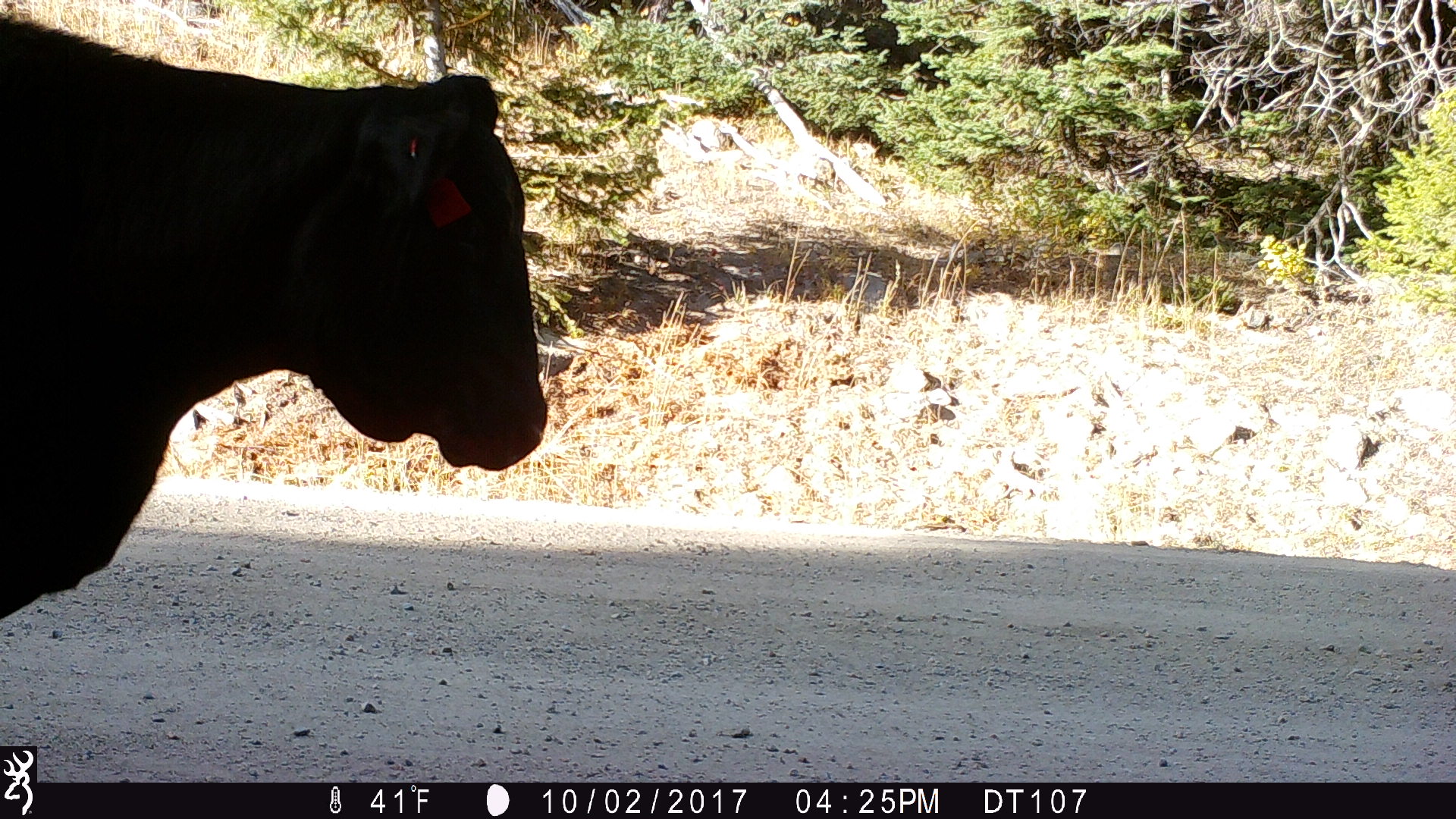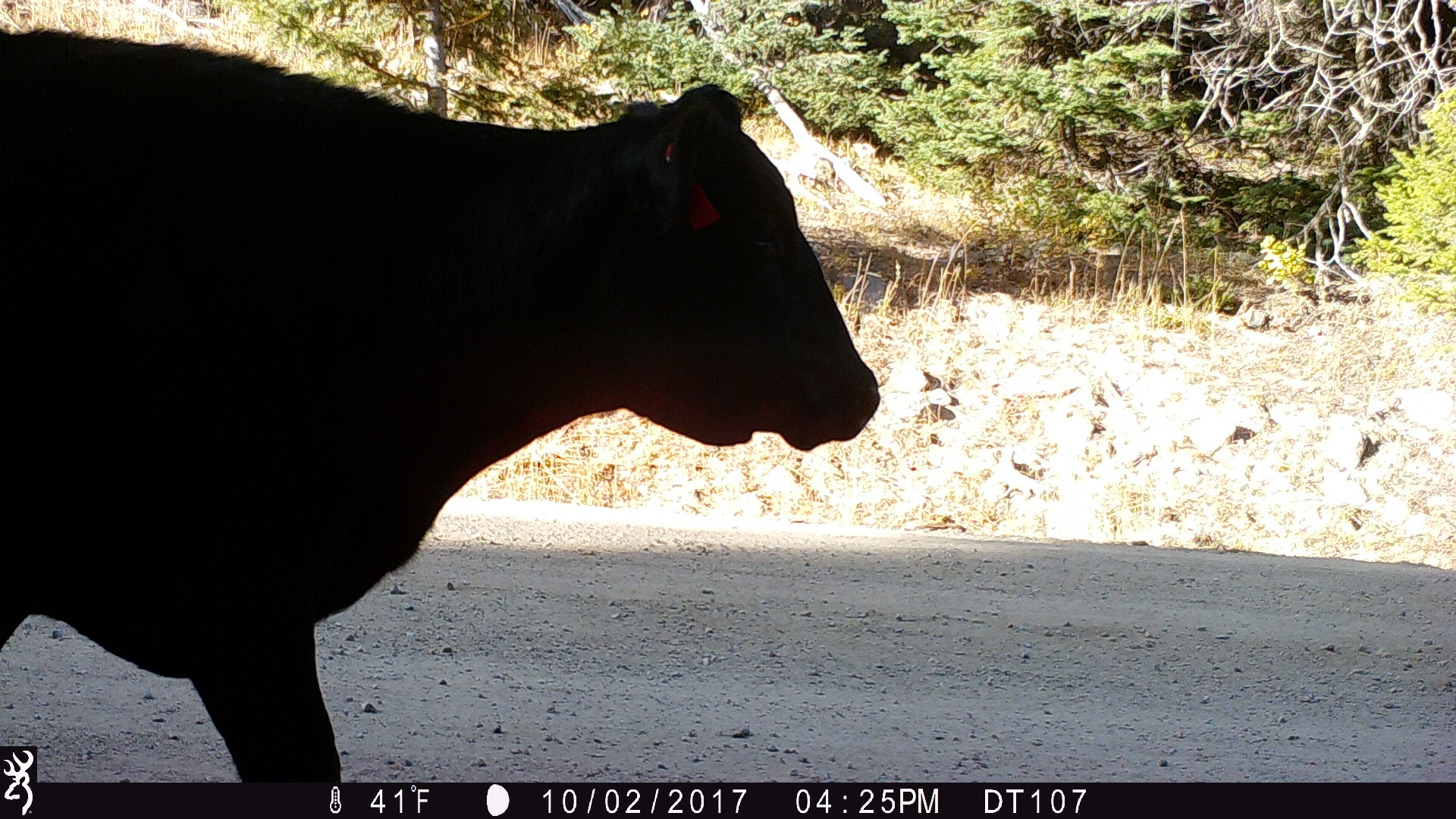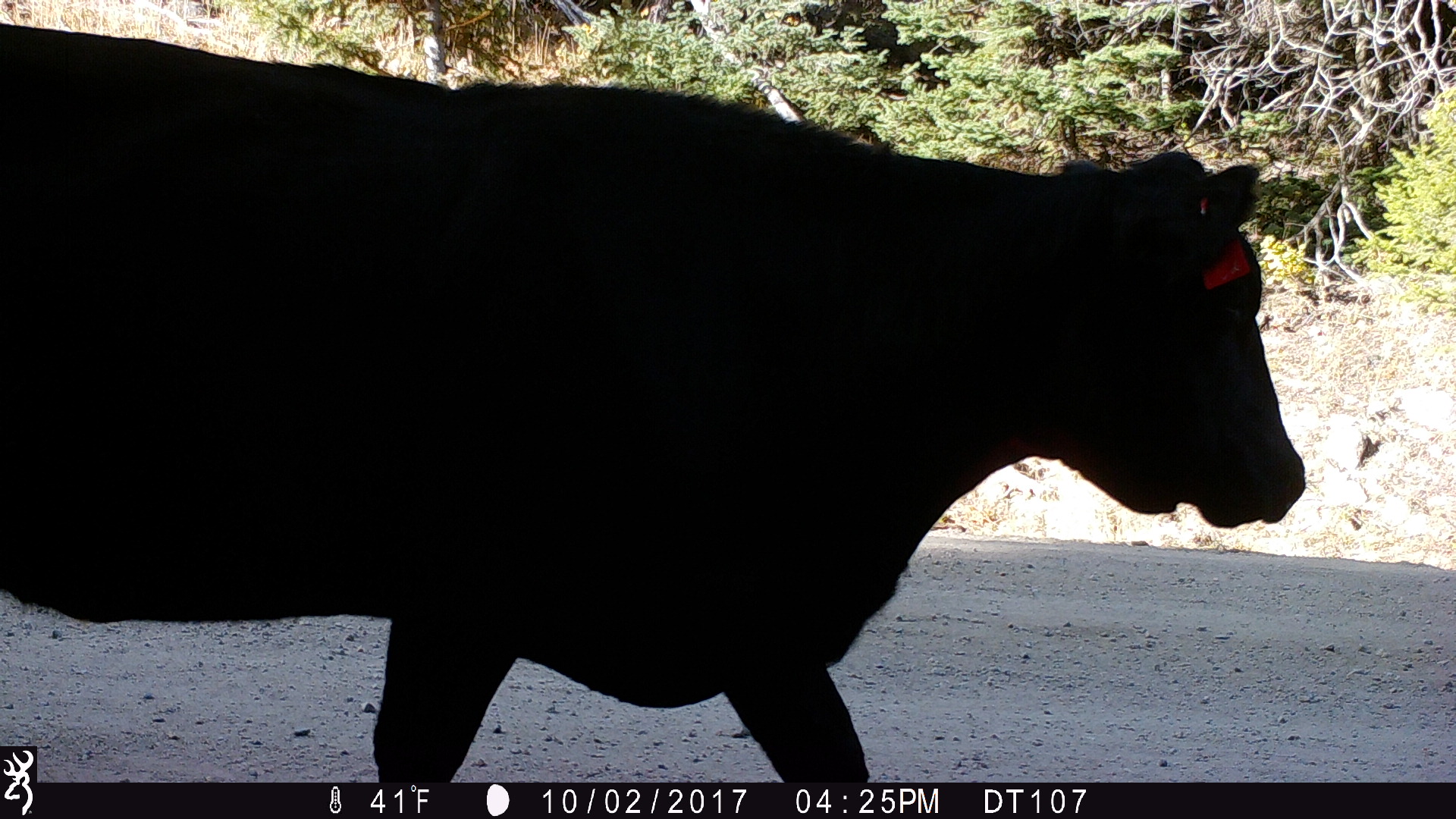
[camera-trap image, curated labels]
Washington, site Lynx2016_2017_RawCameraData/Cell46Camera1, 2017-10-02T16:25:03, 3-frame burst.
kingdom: Animalia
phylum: Chordata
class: Mammalia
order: Artiodactyla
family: Bovidae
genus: Bos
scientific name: Bos taurus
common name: domestic cattle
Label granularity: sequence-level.